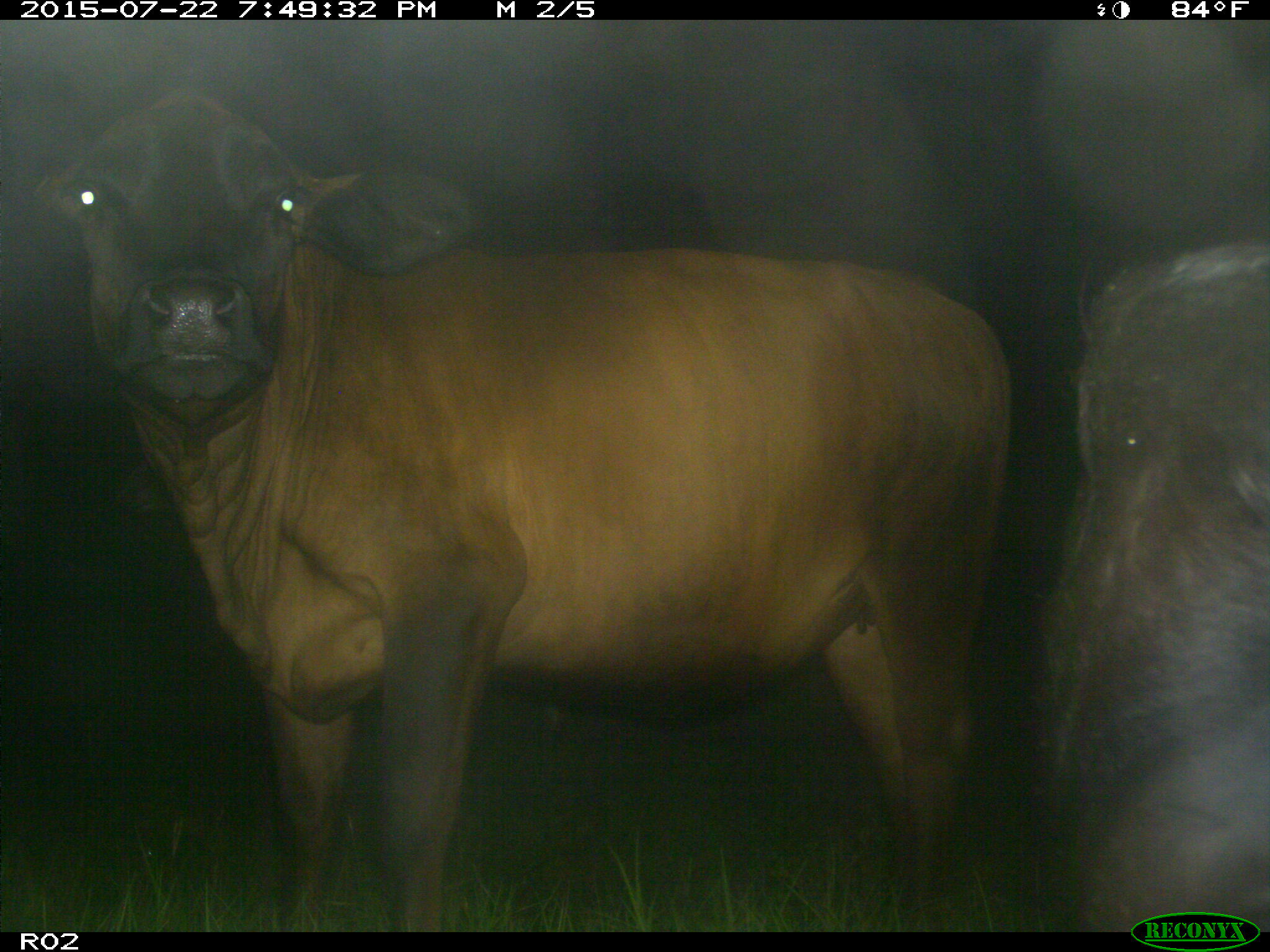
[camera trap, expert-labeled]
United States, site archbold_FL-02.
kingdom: Animalia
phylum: Chordata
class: Mammalia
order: Artiodactyla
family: Bovidae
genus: Bos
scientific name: Bos taurus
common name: domestic cow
Bos taurus (domestic cow).